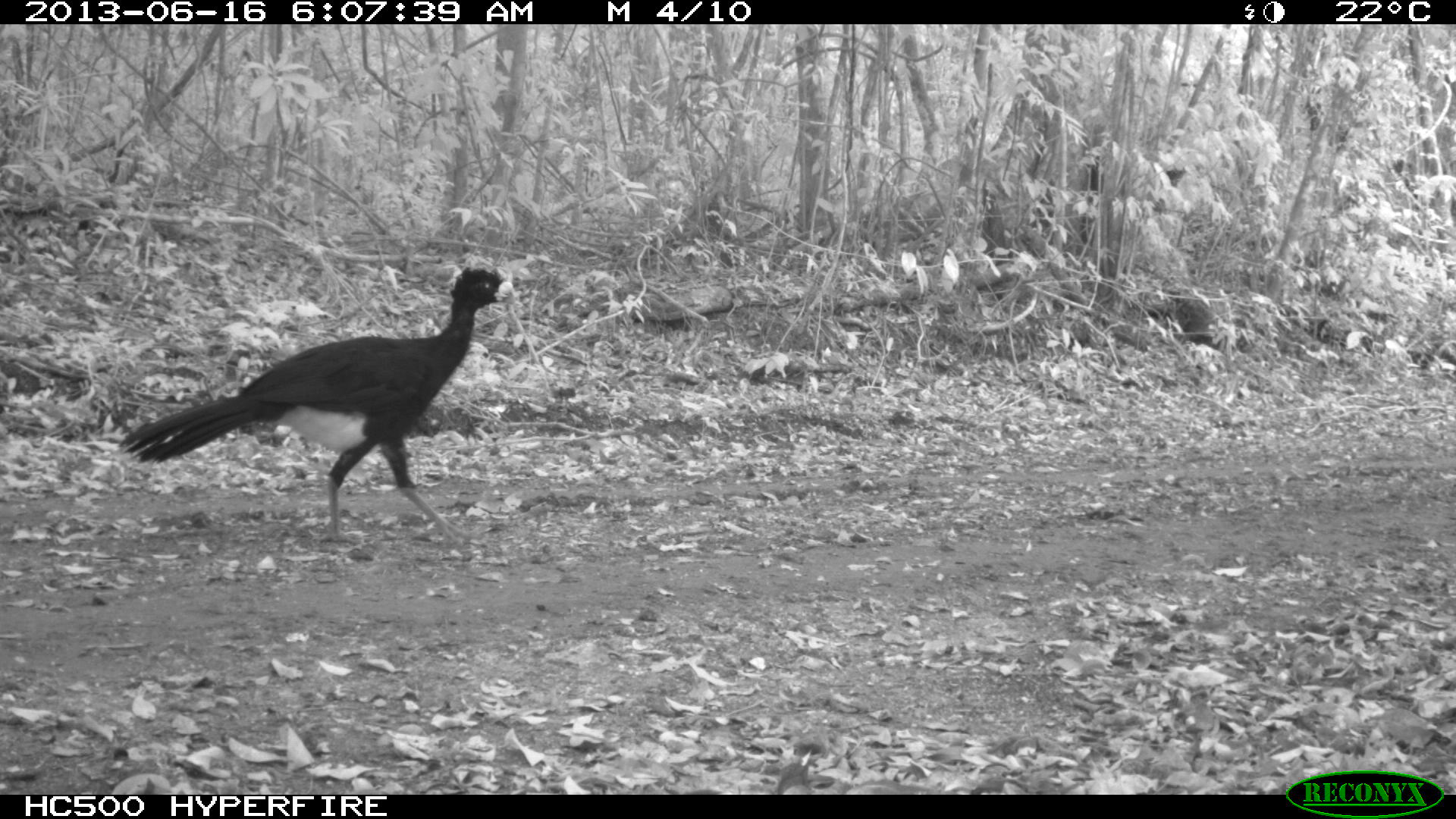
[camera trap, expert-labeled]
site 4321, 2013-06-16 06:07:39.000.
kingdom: Animalia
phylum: Chordata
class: Aves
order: Galliformes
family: Cracidae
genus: Crax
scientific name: Crax rubra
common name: great curassow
Crax rubra (great curassow), count 1, sex male.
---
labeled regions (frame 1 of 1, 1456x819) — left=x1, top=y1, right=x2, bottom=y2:
crax rubra: left=116, top=265, right=516, bottom=544